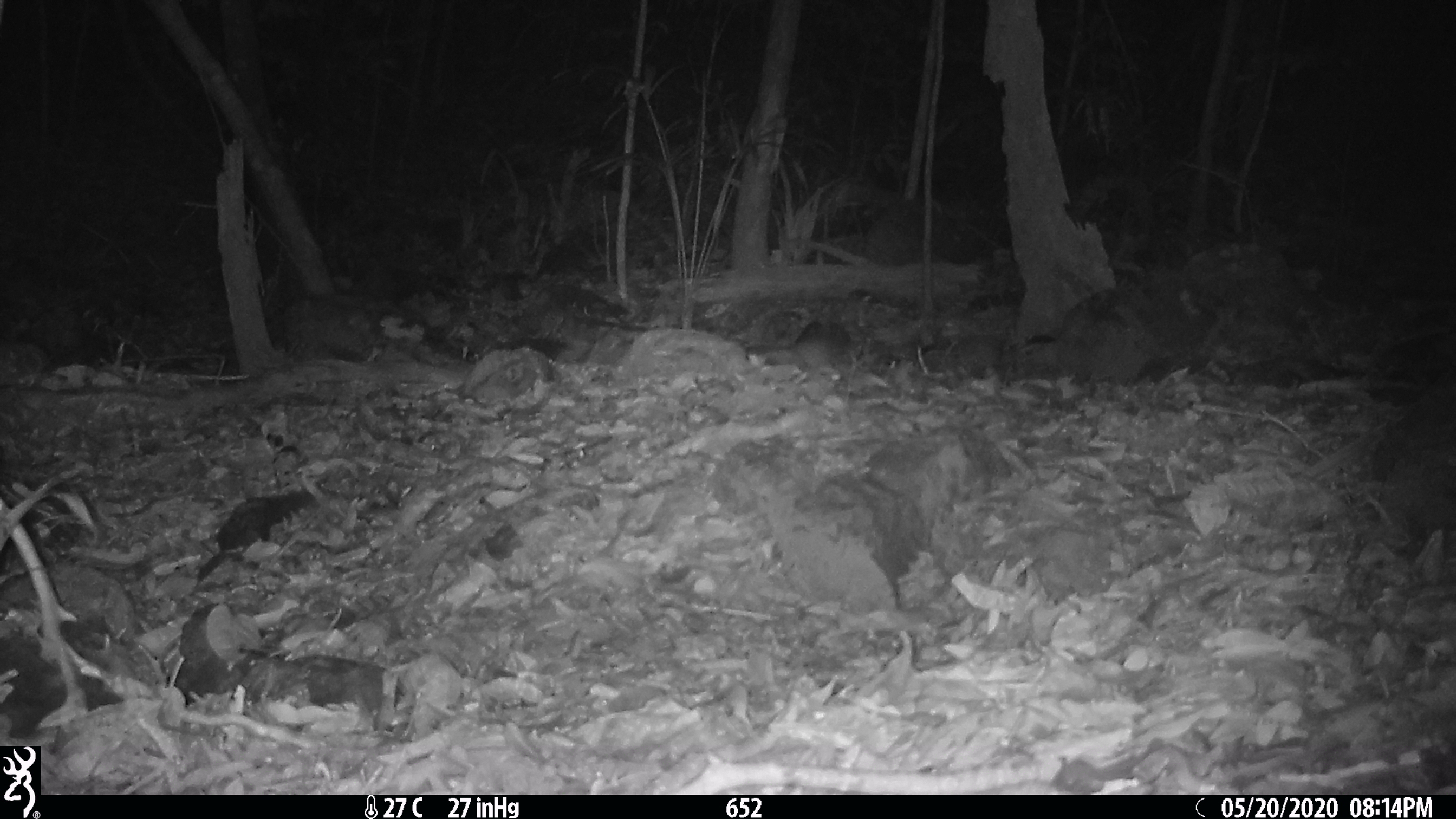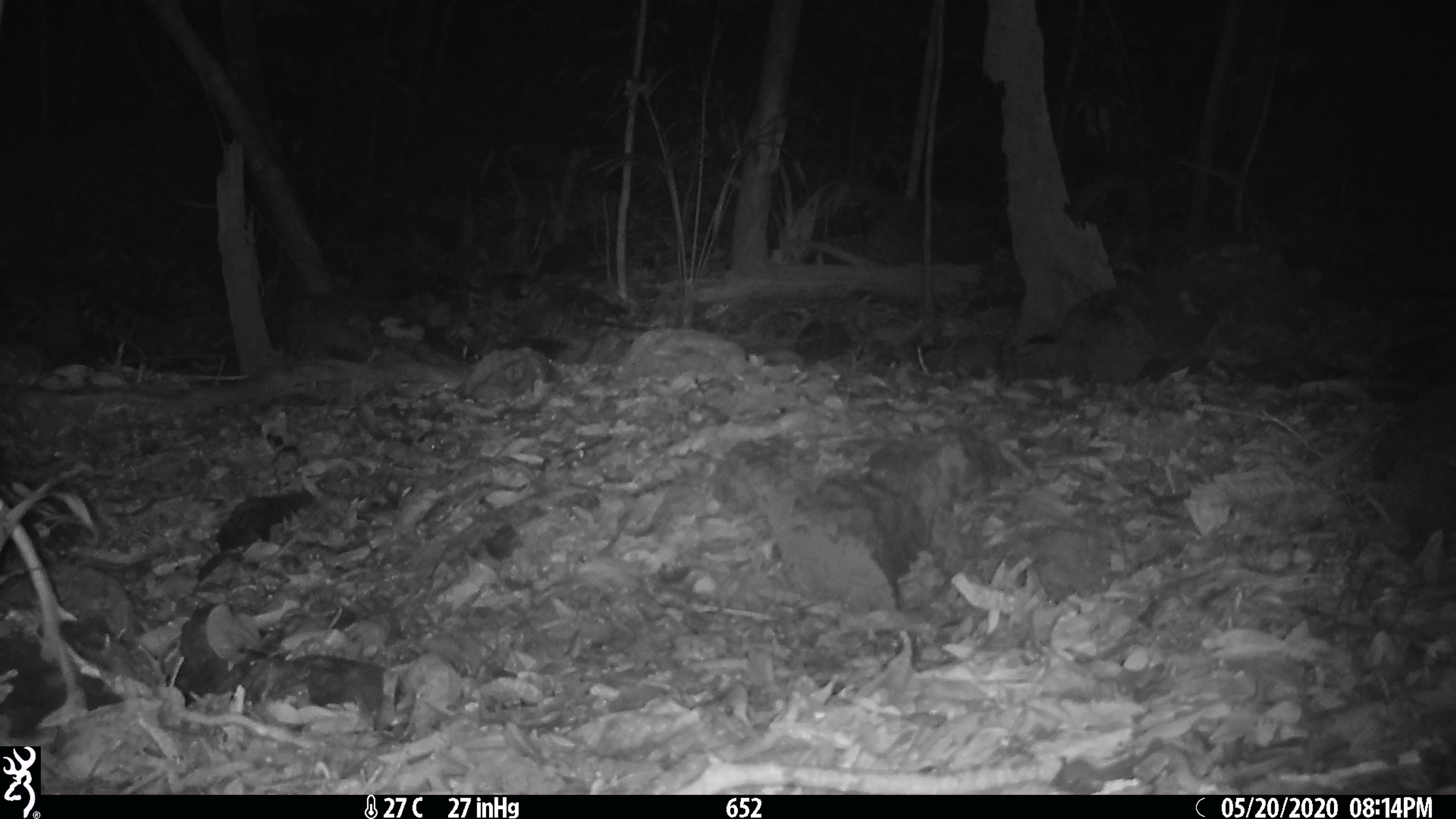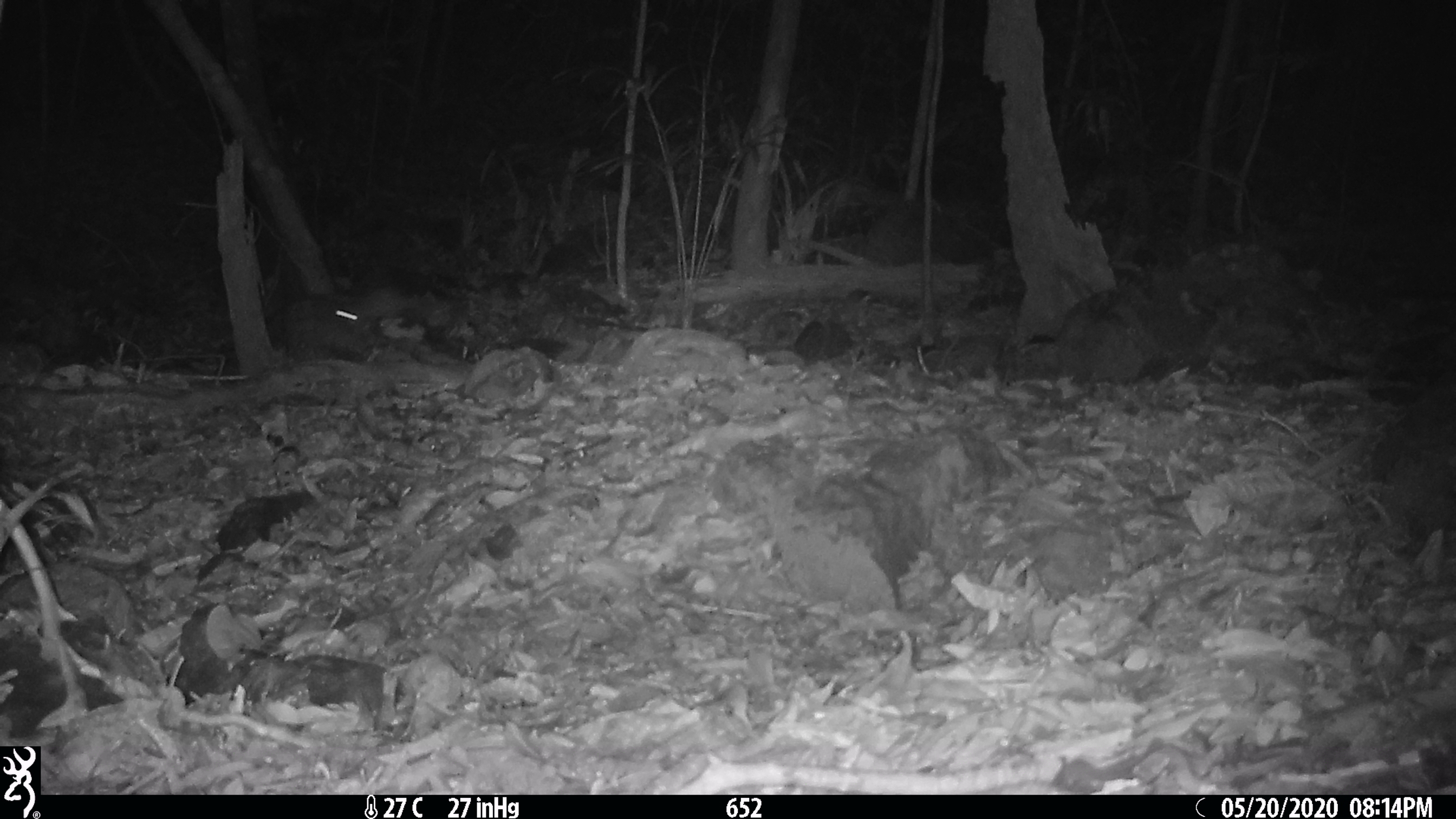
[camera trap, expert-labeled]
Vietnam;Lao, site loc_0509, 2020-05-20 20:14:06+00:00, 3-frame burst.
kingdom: Animalia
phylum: Chordata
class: Mammalia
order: Rodentia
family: Muridae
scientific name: Muridae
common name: old-world mice and rats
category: unidentified murid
Unidentified murid (old-world mice and rats) (Muridae). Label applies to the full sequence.